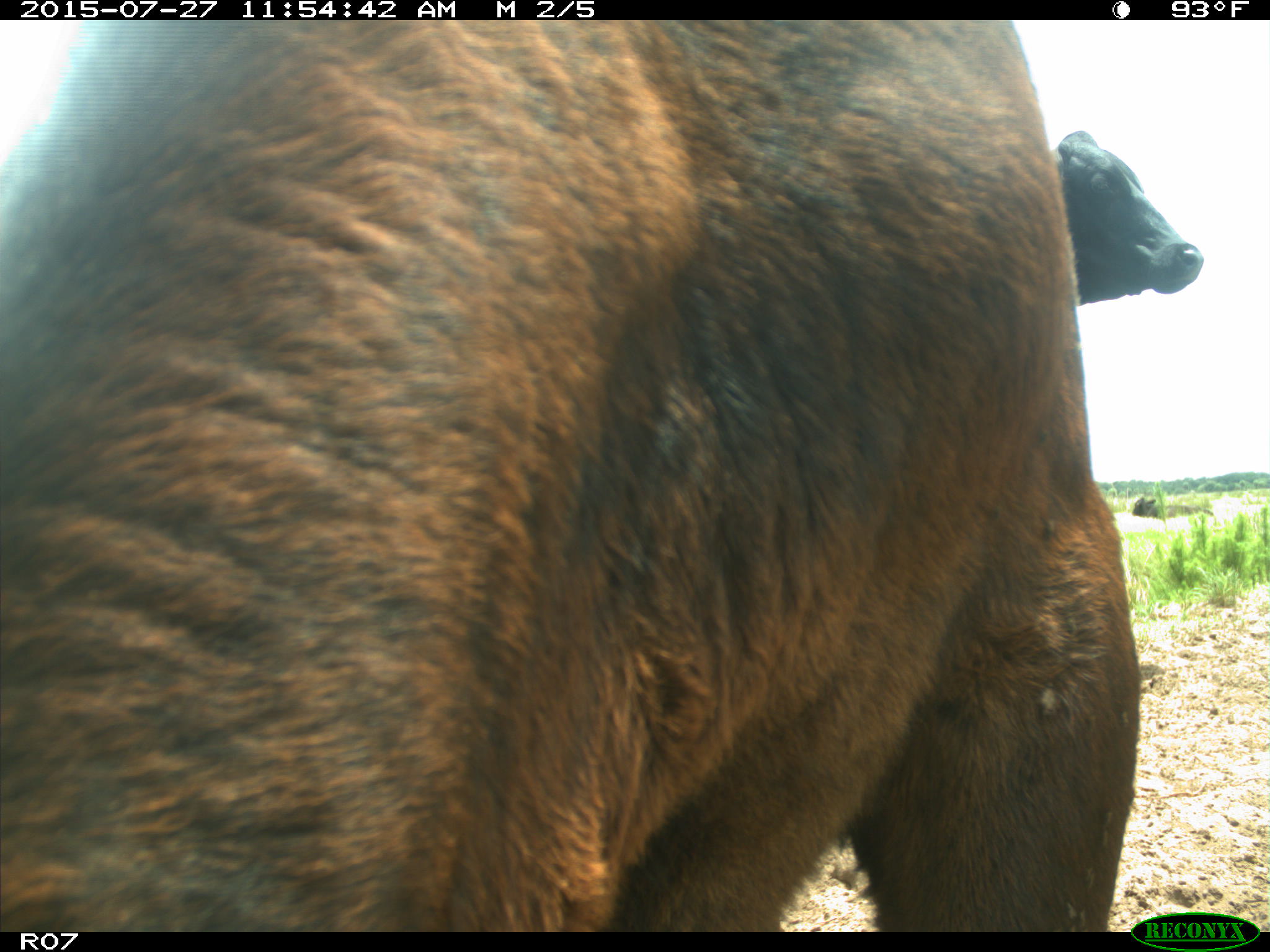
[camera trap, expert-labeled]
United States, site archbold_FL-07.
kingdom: Animalia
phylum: Chordata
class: Mammalia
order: Artiodactyla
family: Bovidae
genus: Bos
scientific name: Bos taurus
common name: domestic cow